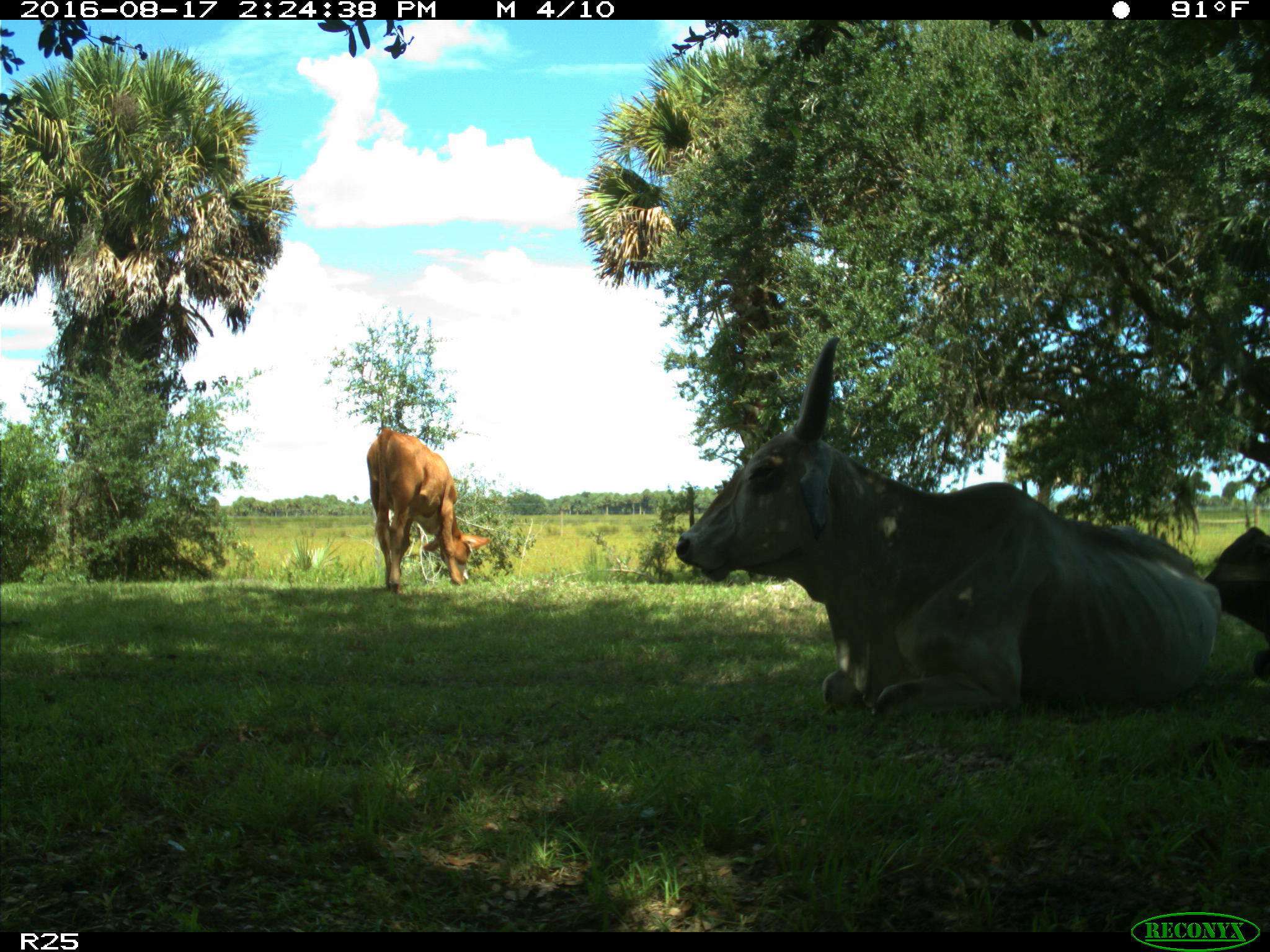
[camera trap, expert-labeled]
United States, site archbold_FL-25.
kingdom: Animalia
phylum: Chordata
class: Mammalia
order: Artiodactyla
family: Bovidae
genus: Bos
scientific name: Bos taurus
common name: domestic cow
Bos taurus (domestic cow).